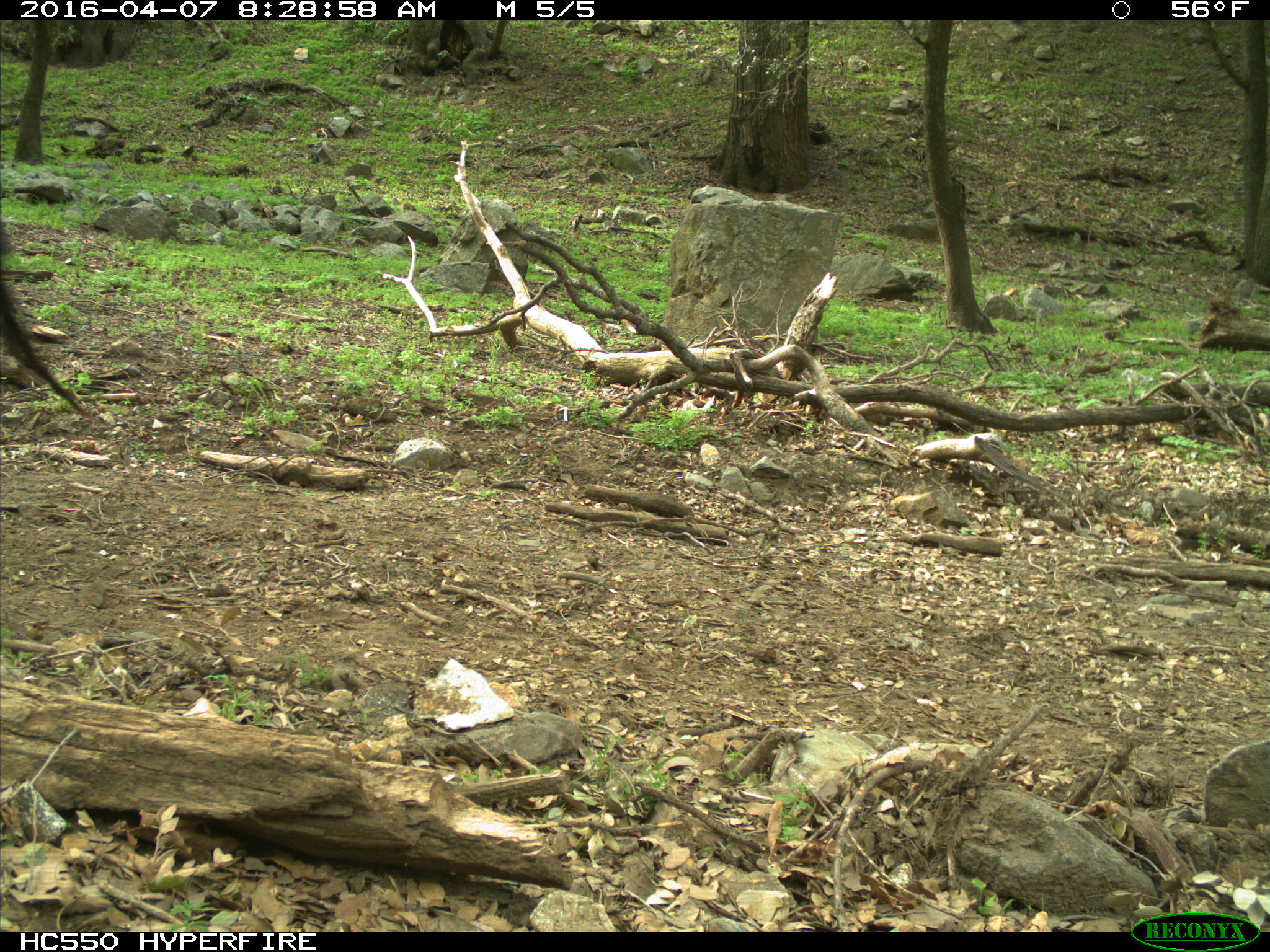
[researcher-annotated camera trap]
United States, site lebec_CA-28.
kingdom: Animalia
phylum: Chordata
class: Mammalia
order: Artiodactyla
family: Bovidae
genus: Bos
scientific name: Bos taurus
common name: domestic cow